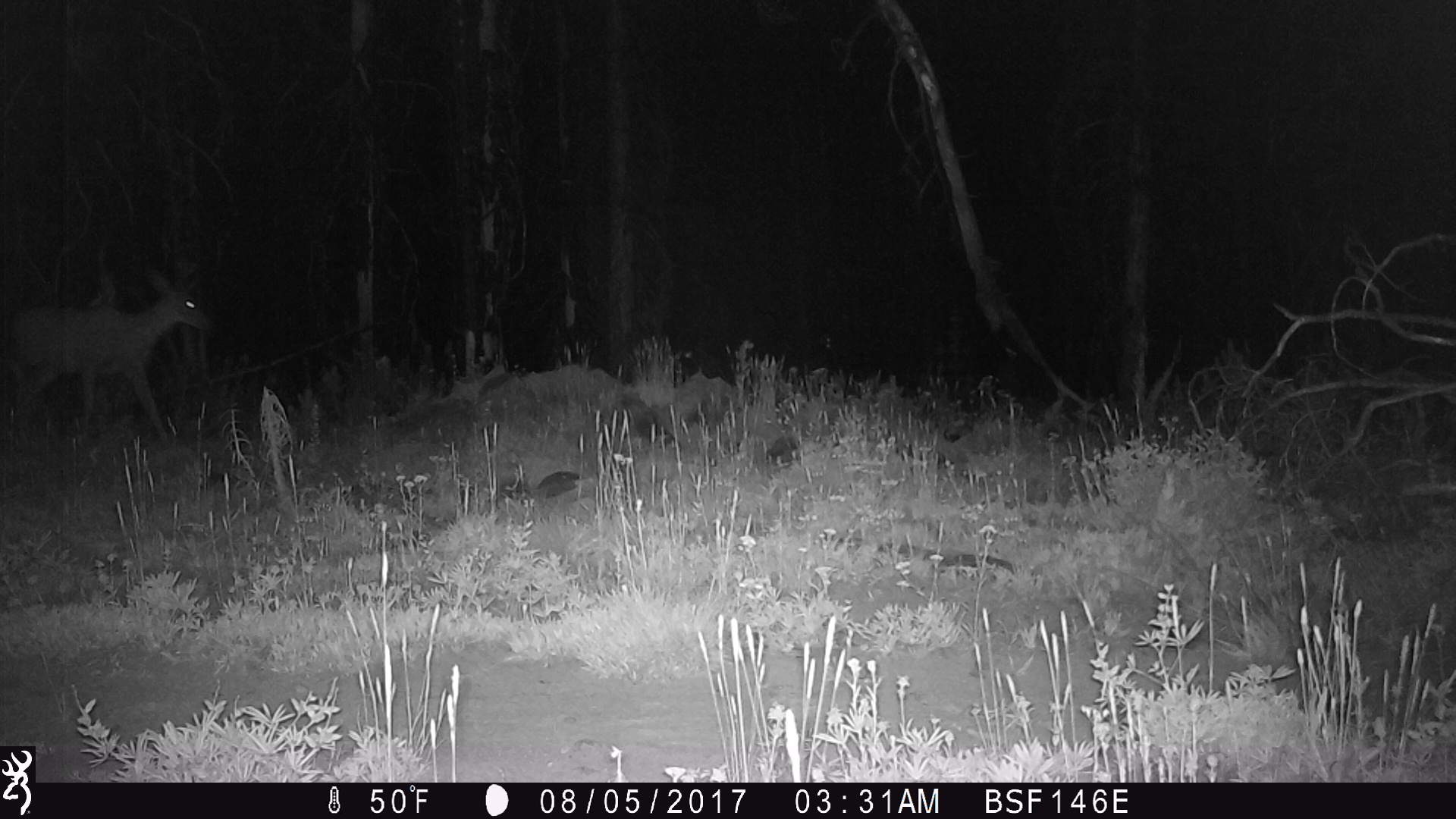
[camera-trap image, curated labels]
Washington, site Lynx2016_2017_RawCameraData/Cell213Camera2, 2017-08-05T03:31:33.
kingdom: Animalia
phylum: Chordata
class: Mammalia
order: Artiodactyla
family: Cervidae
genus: Odocoileus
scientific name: Odocoileus hemionus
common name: mule deer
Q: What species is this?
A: Odocoileus hemionus (mule deer).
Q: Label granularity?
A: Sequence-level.